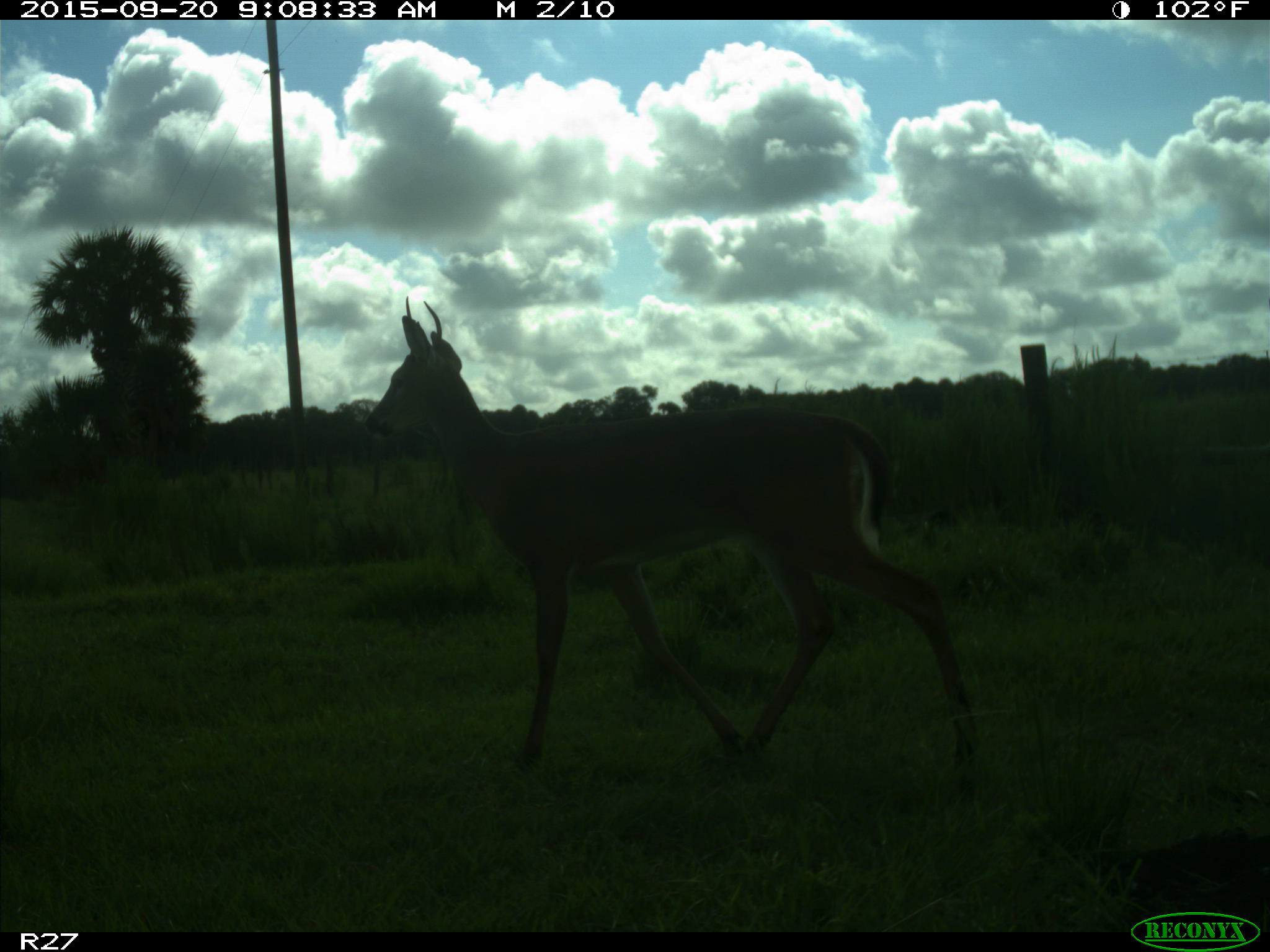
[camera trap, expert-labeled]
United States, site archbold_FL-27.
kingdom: Animalia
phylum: Chordata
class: Mammalia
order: Artiodactyla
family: Cervidae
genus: Odocoileus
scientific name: Odocoileus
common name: deer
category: unidentified deer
Unidentified deer (deer) (Odocoileus).